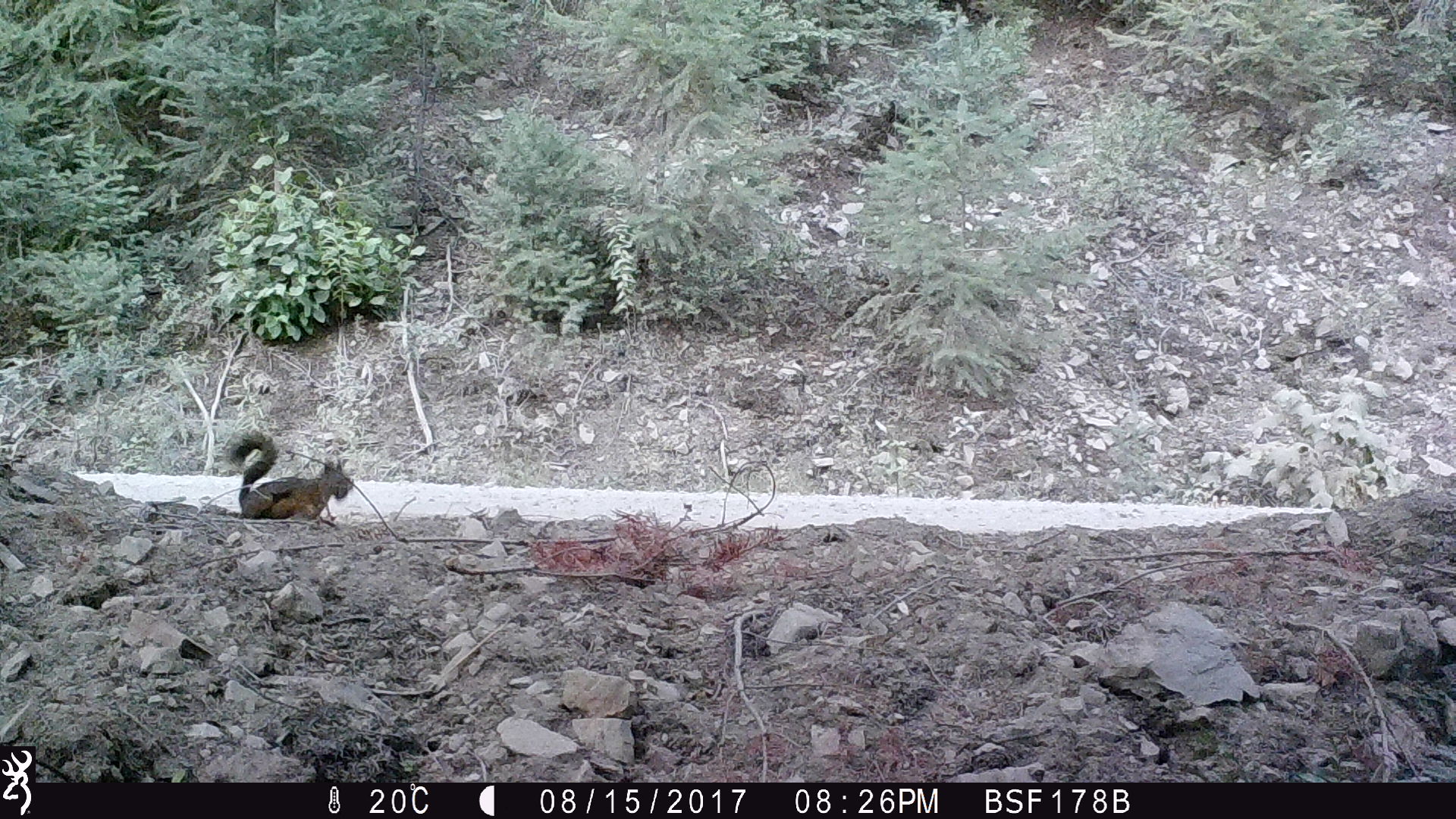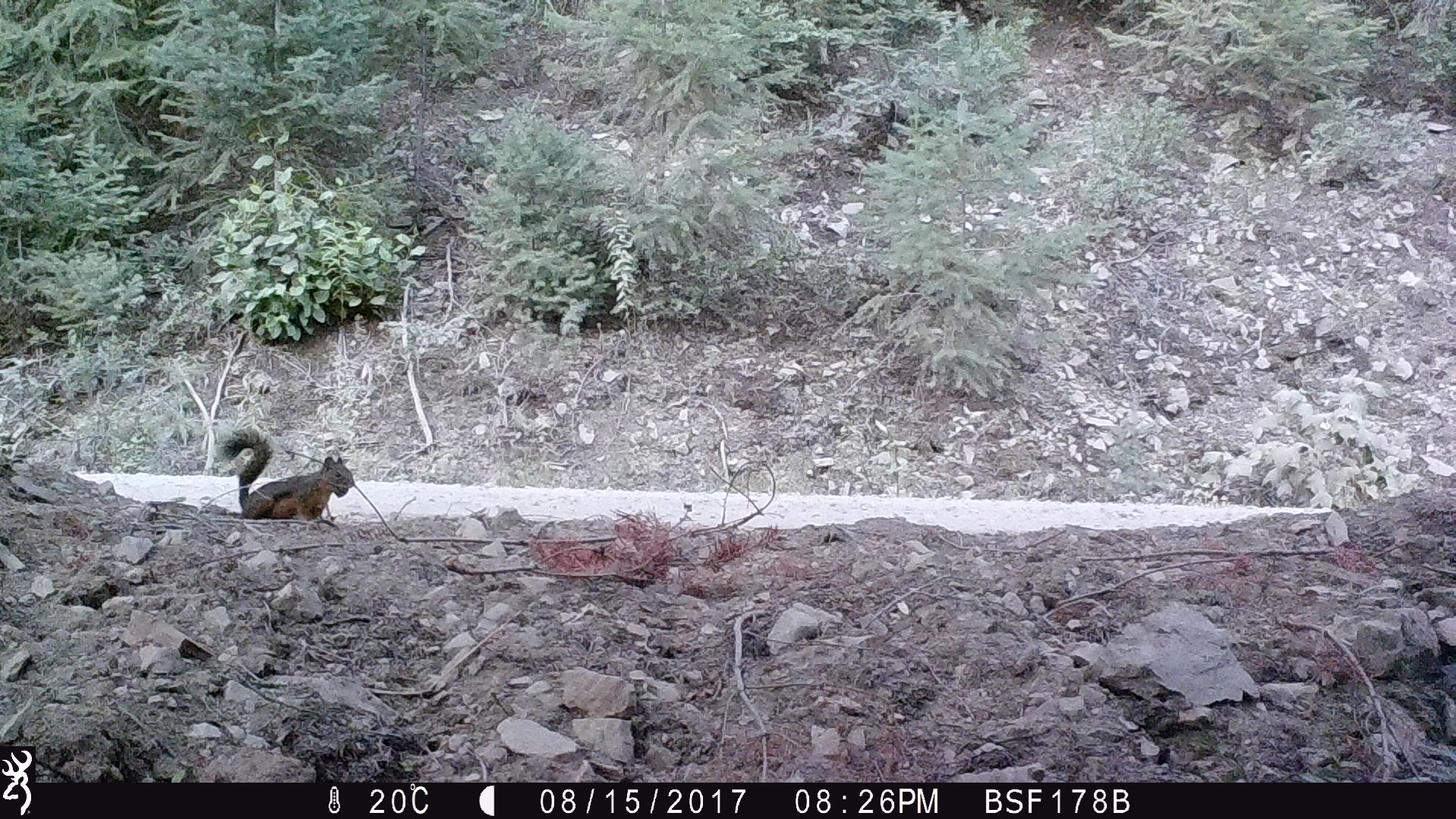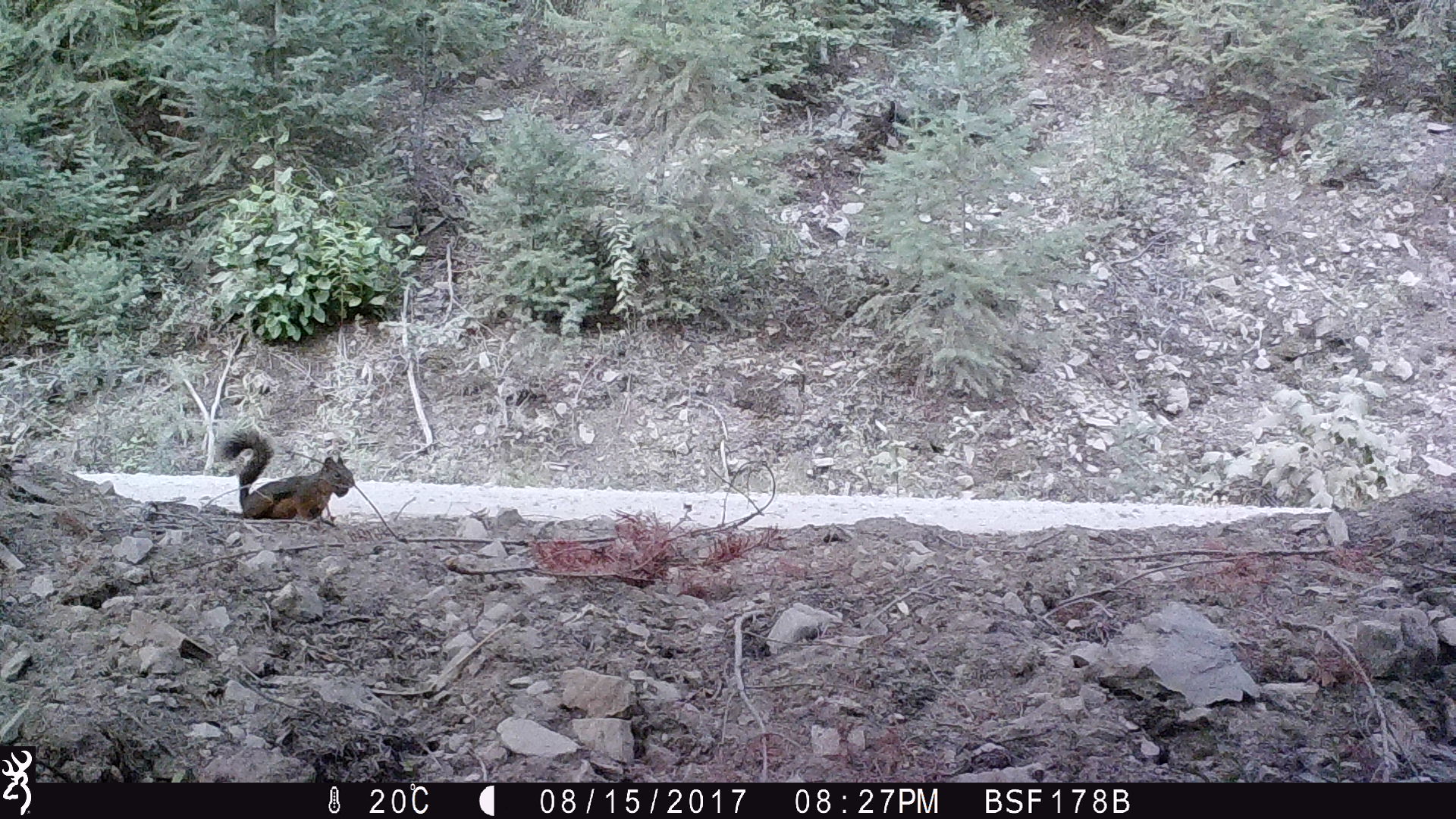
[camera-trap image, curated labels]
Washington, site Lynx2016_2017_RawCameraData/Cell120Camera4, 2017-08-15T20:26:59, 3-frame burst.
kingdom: Animalia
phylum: Chordata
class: Mammalia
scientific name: Mammalia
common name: small mammal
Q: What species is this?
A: Small mammal (Mammalia).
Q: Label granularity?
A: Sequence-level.